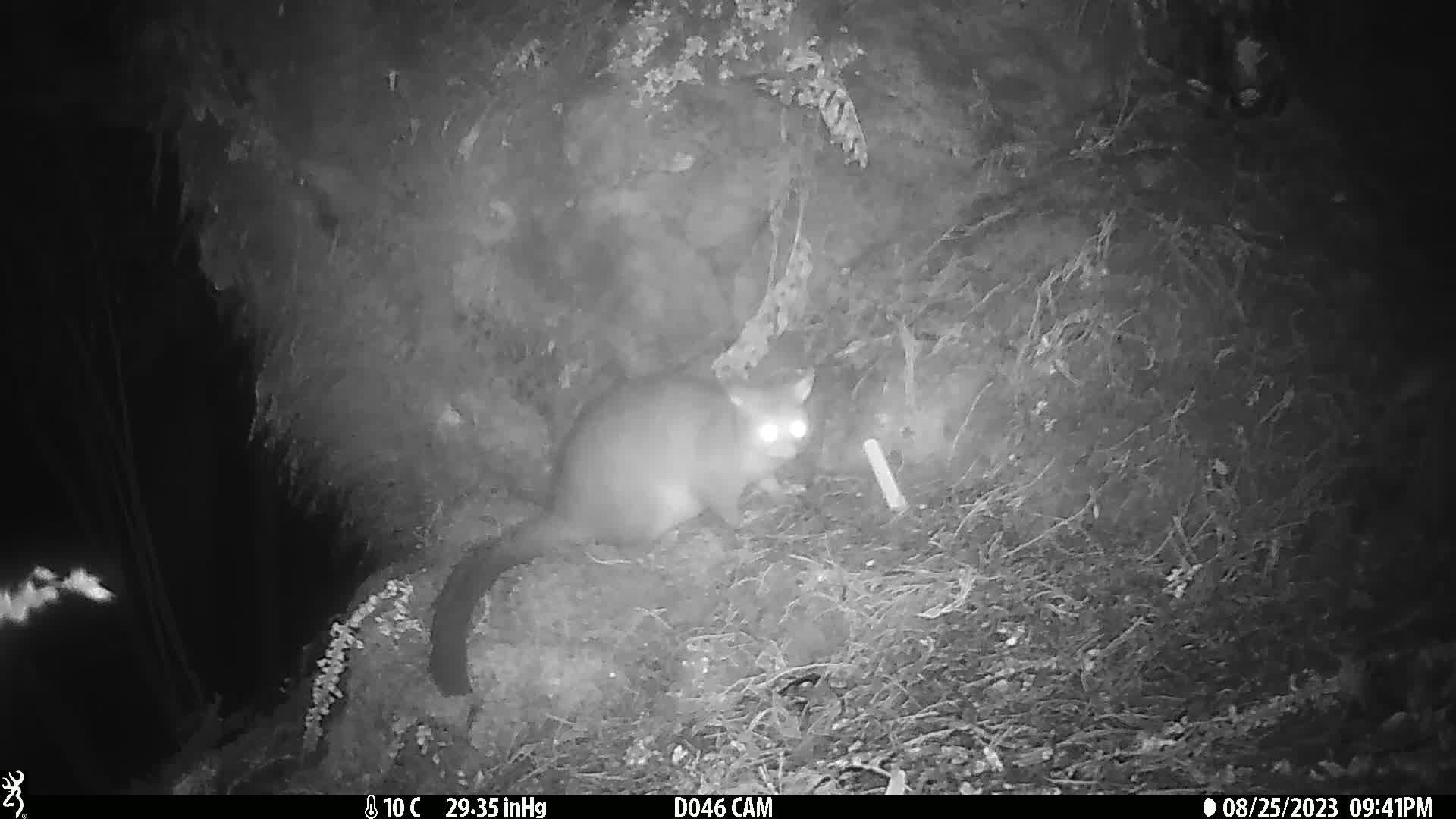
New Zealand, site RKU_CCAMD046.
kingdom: Animalia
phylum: Chordata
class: Mammalia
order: Diprotodontia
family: Phalangeridae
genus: Trichosurus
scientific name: Trichosurus vulpecula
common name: common brushtail possum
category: possum